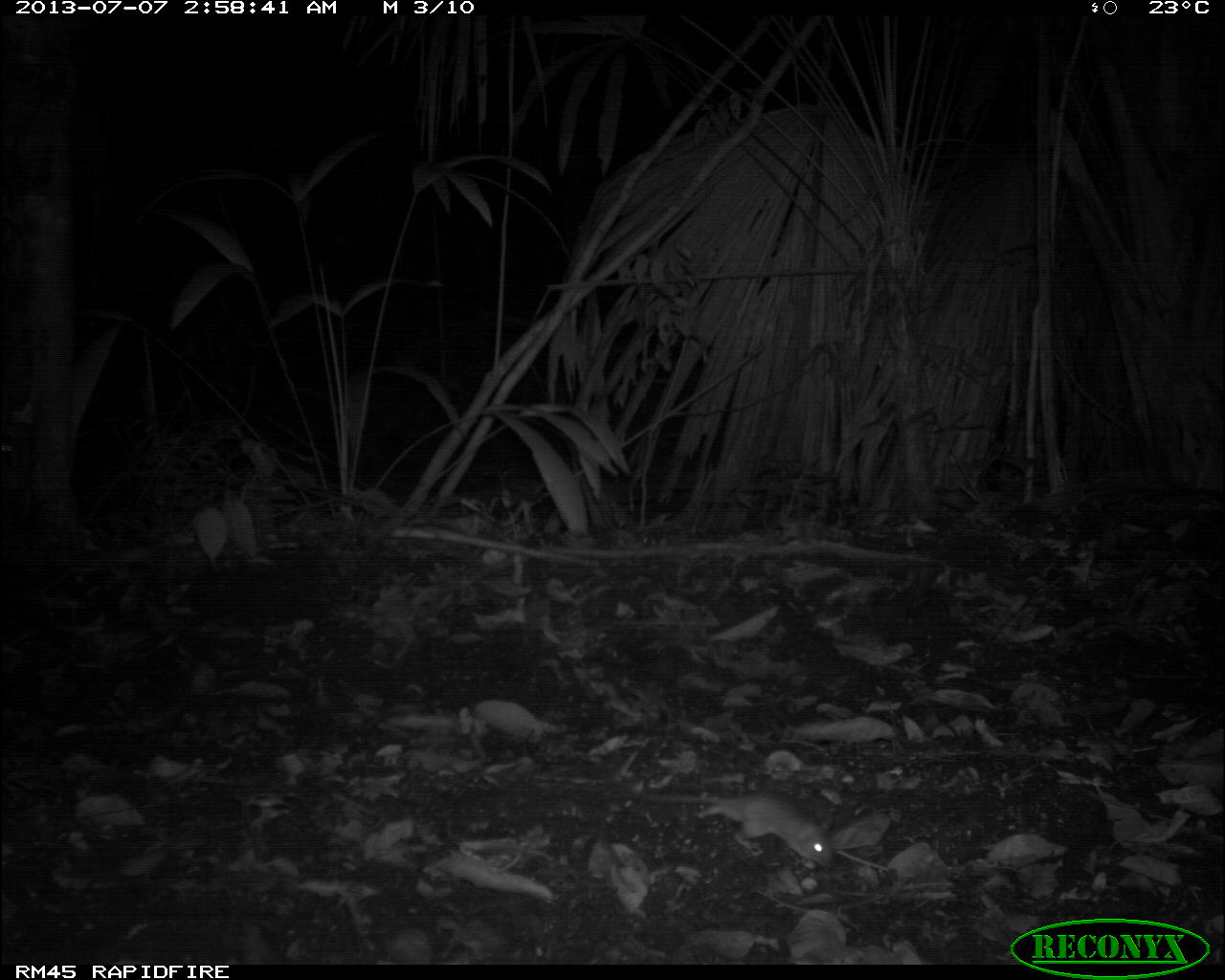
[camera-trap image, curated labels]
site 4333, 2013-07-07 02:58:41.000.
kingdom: Animalia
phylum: Chordata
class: Mammalia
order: Rodentia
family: Cricetidae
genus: Peromyscus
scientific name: Peromyscus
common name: deermice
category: peromyscus sp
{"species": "peromyscus sp (deermice) (Peromyscus)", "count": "1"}